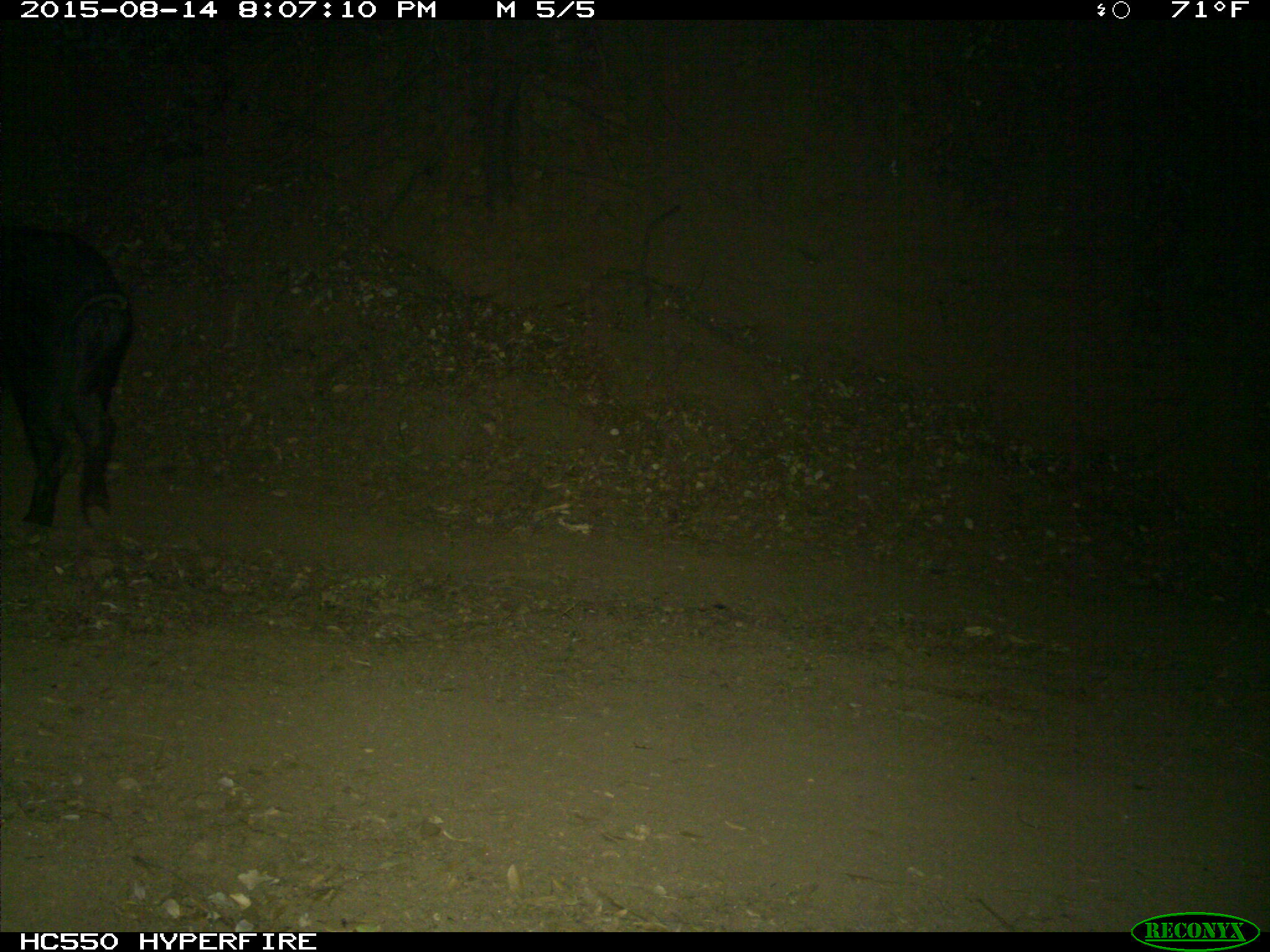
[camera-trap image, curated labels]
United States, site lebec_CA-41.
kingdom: Animalia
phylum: Chordata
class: Mammalia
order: Artiodactyla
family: Suidae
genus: Sus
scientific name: Sus scrofa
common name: wild boar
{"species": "Sus scrofa (wild boar)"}